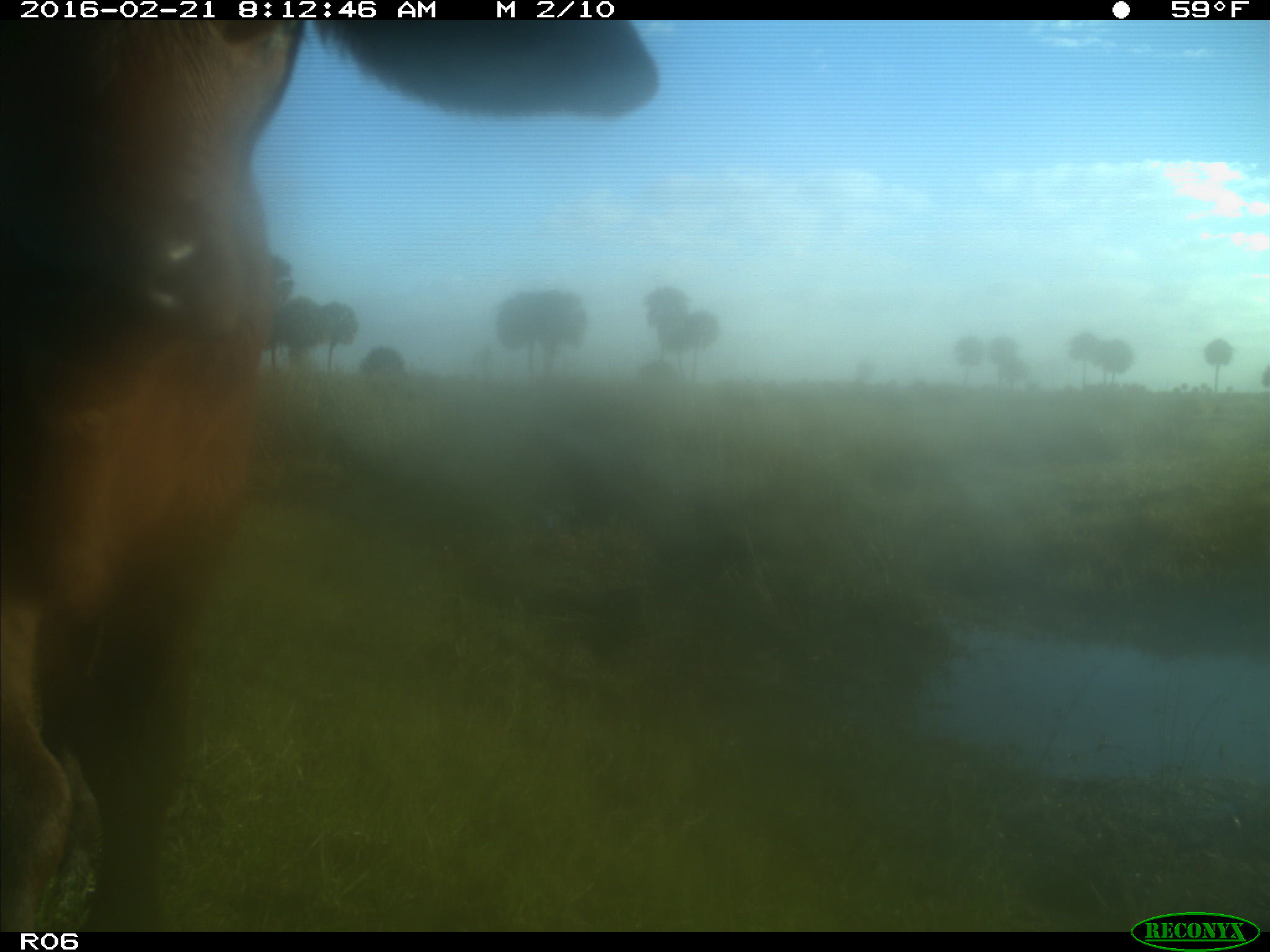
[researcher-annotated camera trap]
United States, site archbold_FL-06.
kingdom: Animalia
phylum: Chordata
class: Mammalia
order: Artiodactyla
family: Bovidae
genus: Bos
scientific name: Bos taurus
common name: domestic cow